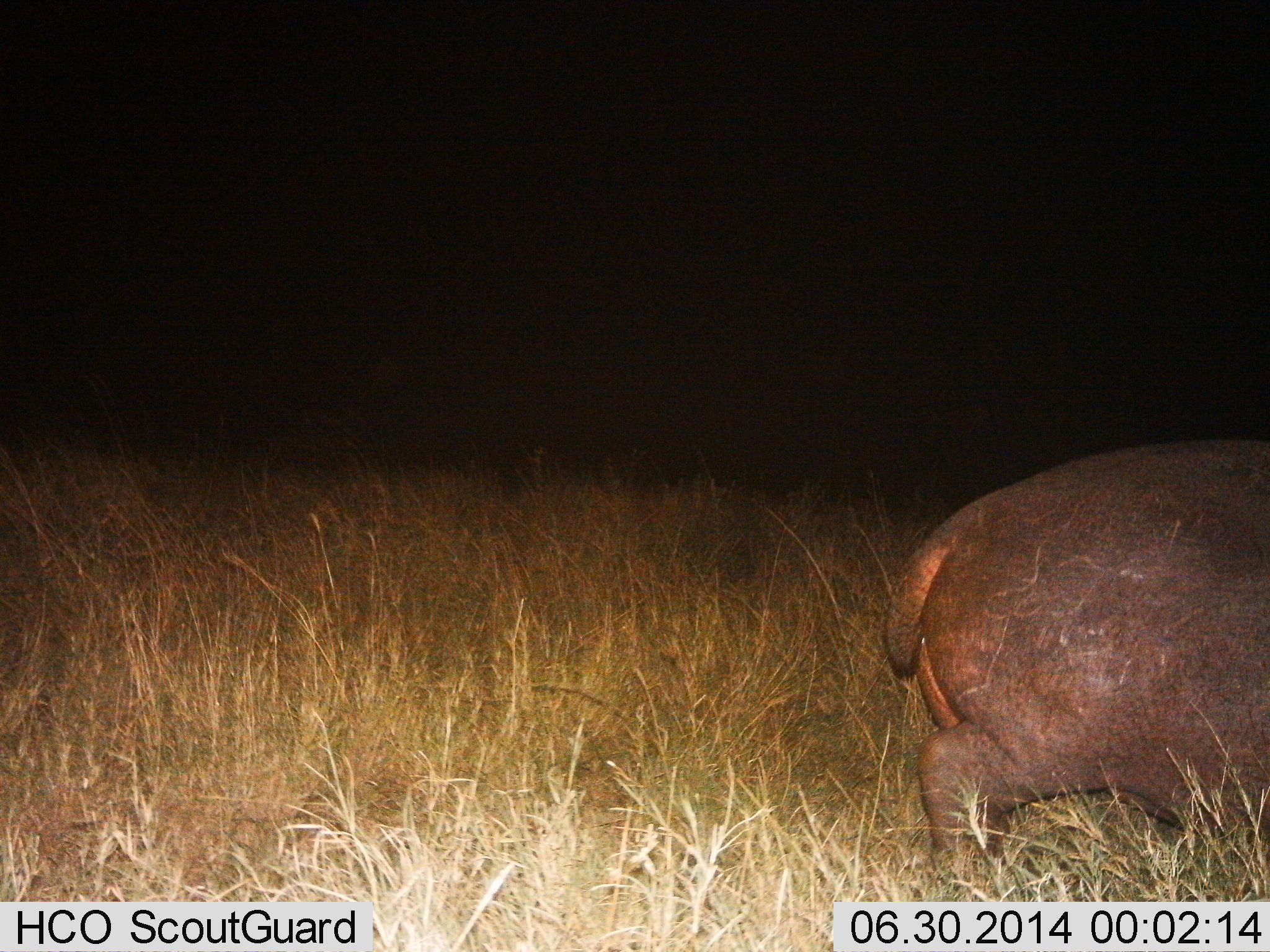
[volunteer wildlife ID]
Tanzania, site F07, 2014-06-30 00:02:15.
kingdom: Animalia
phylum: Chordata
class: Mammalia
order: Artiodactyla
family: Hippopotamidae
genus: Hippopotamus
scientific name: Hippopotamus amphibius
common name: hippopotamus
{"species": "hippopotamus (Hippopotamus amphibius)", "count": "1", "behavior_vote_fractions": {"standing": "20%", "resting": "0%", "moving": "80%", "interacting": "0%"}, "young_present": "0%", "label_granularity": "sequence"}